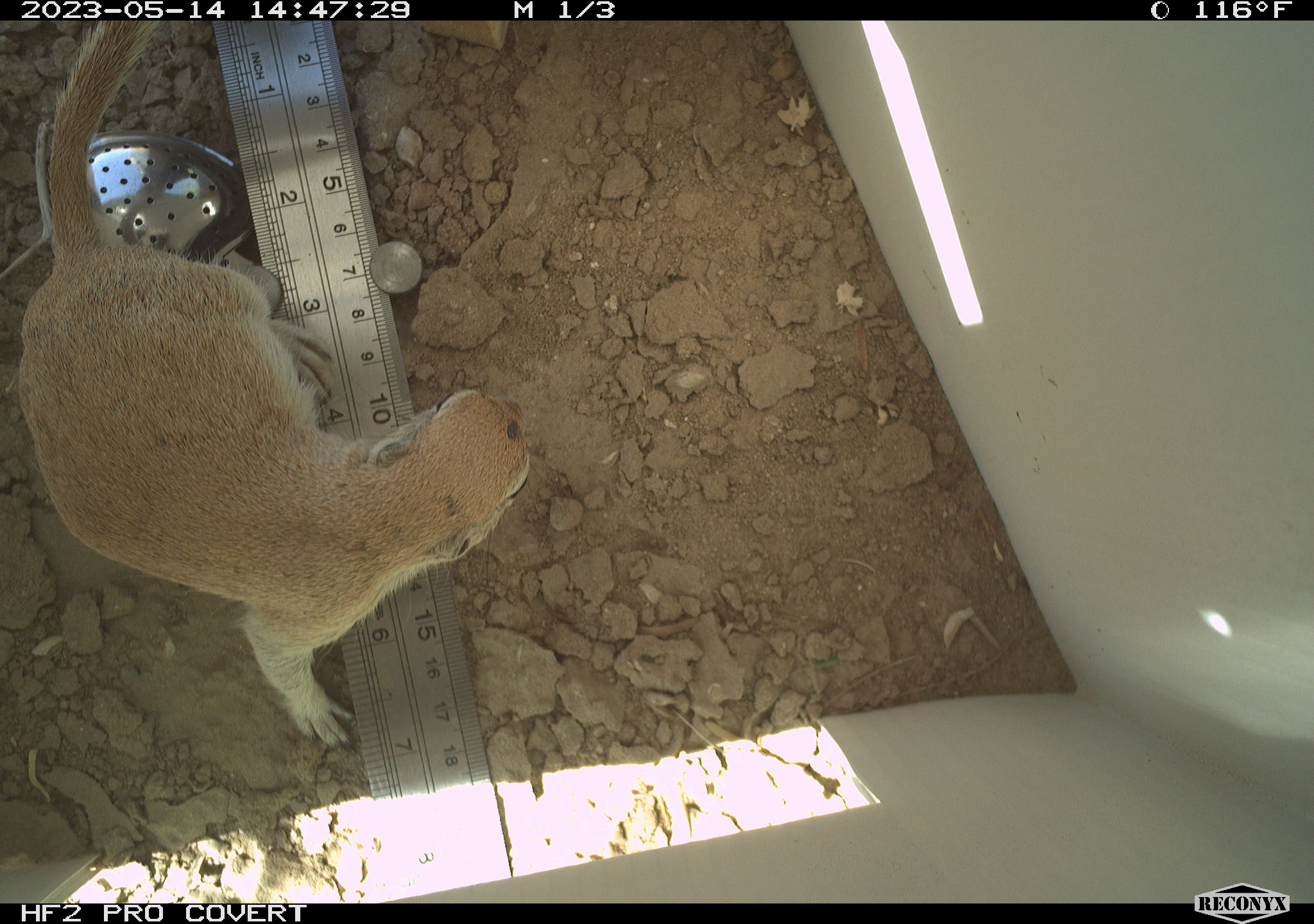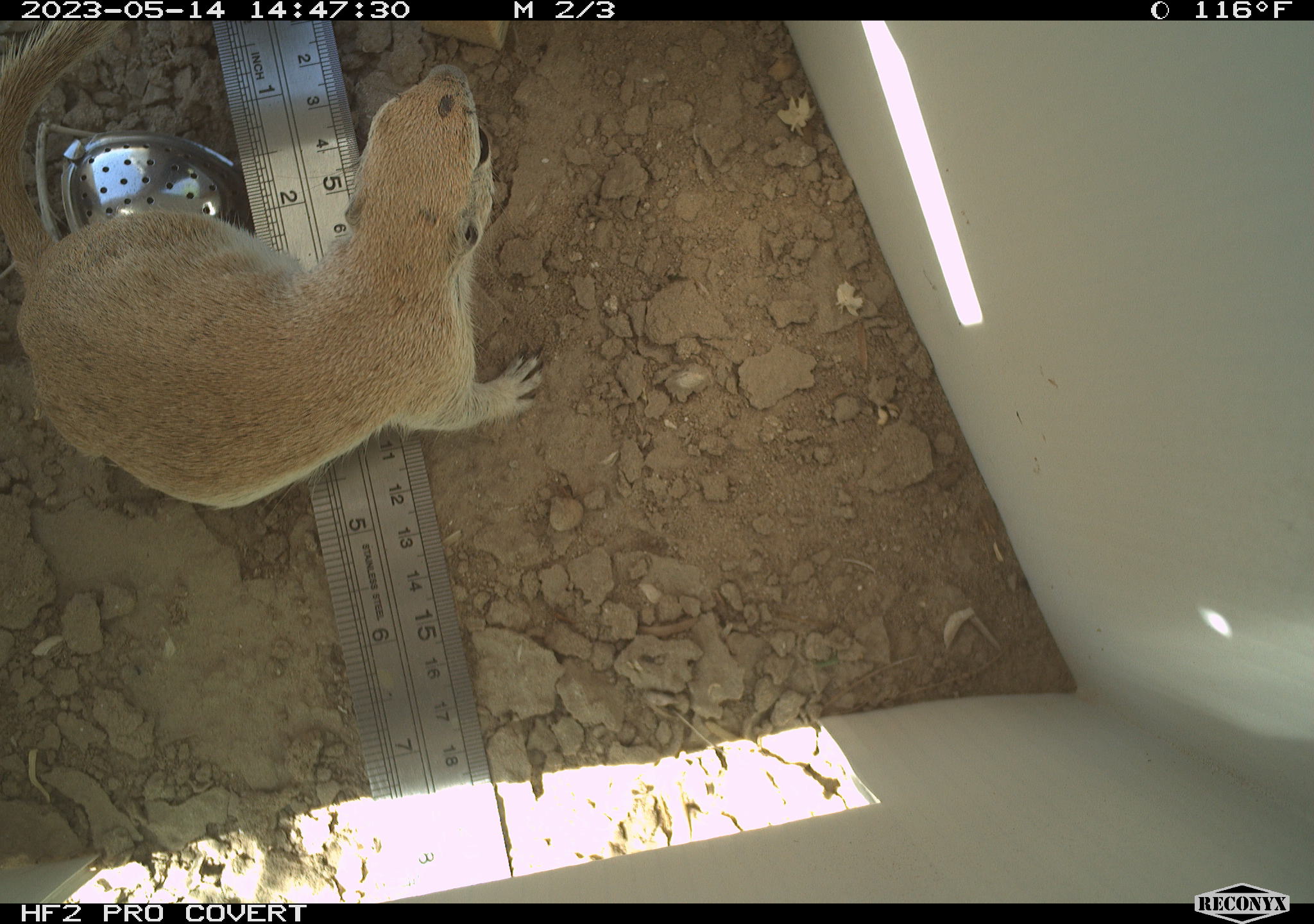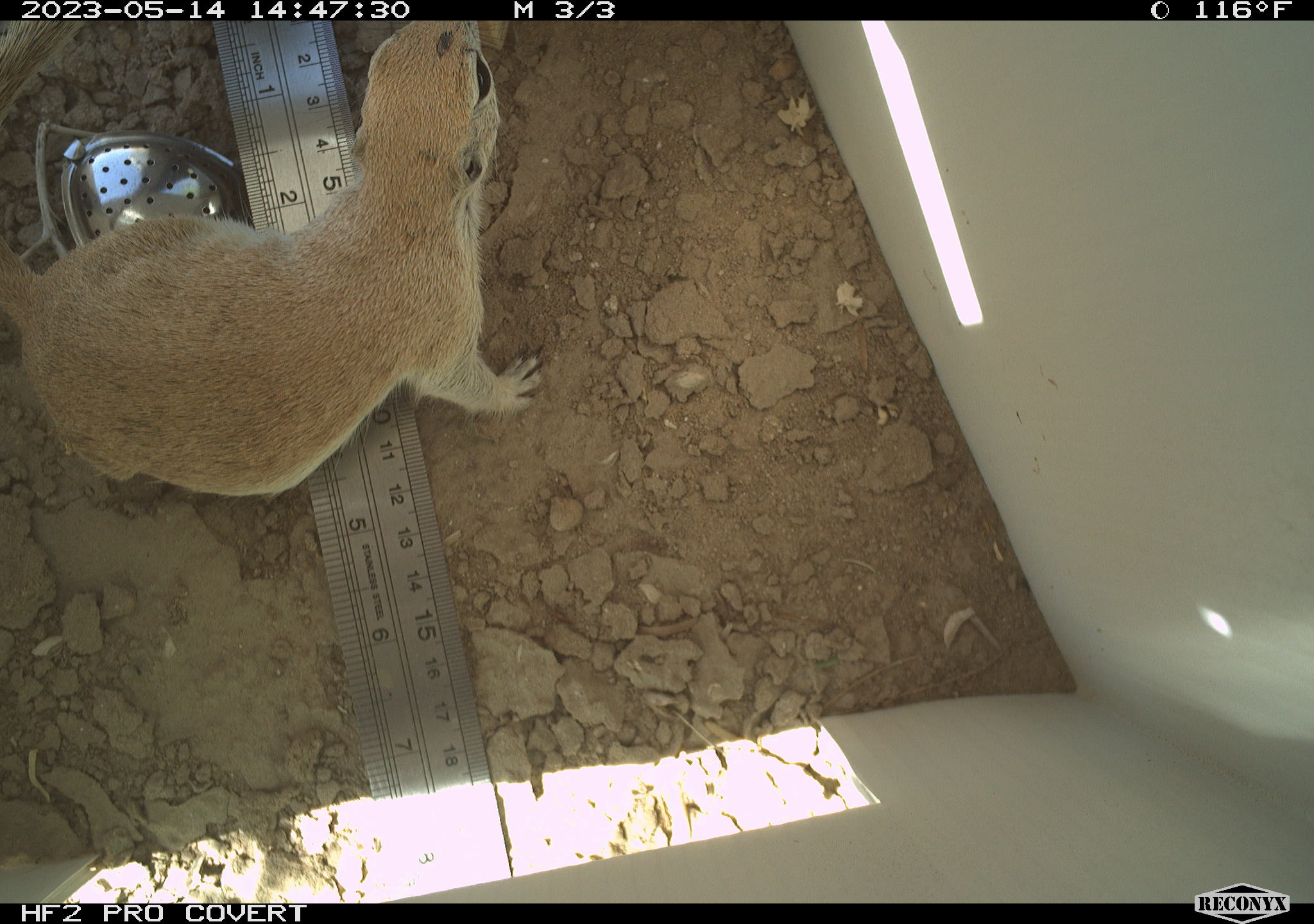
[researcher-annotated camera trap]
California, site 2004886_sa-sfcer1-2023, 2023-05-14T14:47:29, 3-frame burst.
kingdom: Animalia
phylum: Chordata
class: Mammalia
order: Rodentia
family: Sciuridae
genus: Xerospermophilus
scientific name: Xerospermophilus tereticaudus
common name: round-tailed ground squirrel